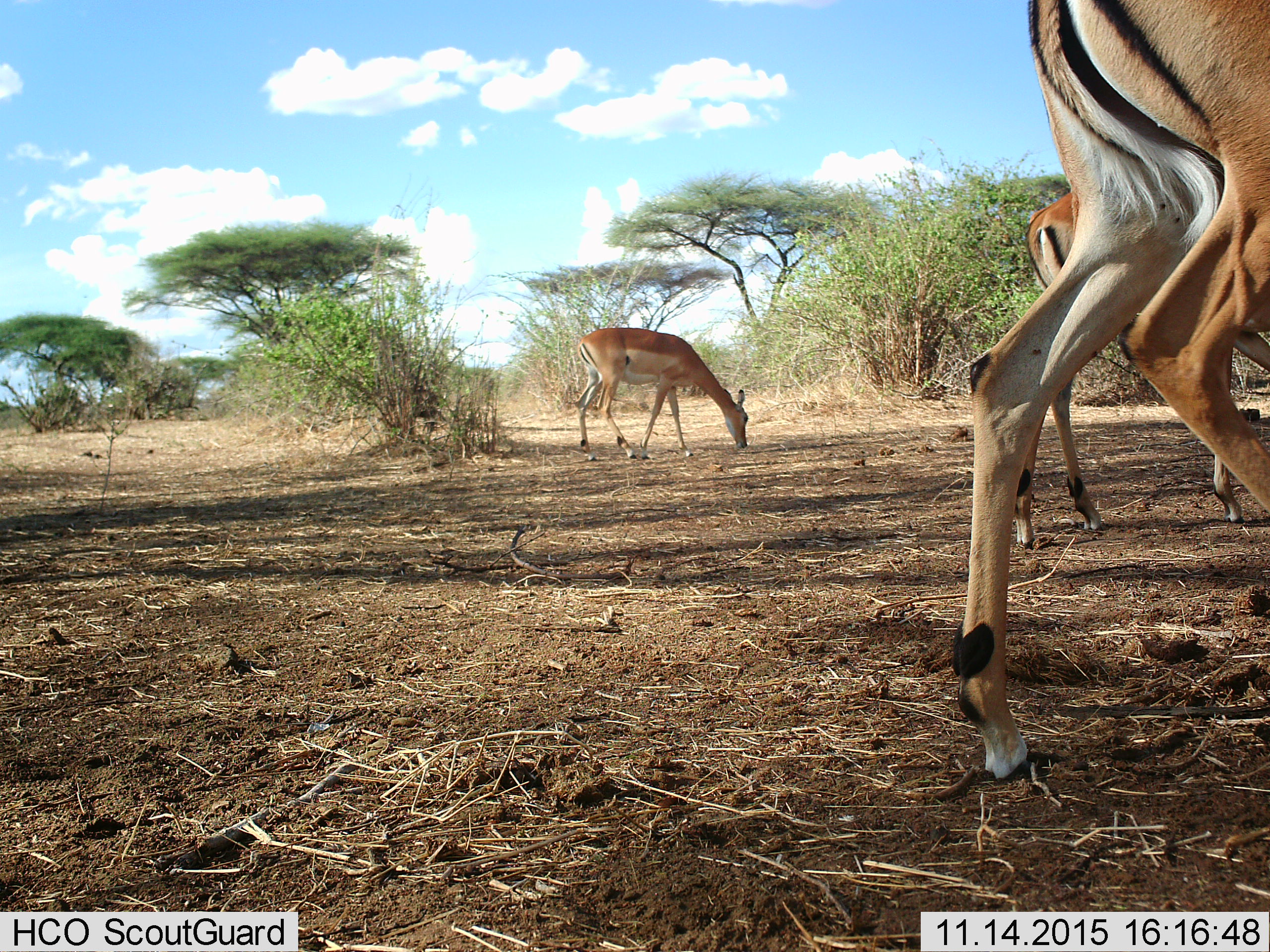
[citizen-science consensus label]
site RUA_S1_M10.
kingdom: Animalia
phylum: Chordata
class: Mammalia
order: Artiodactyla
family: Bovidae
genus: Aepyceros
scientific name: Aepyceros melampus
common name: impala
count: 3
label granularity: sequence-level